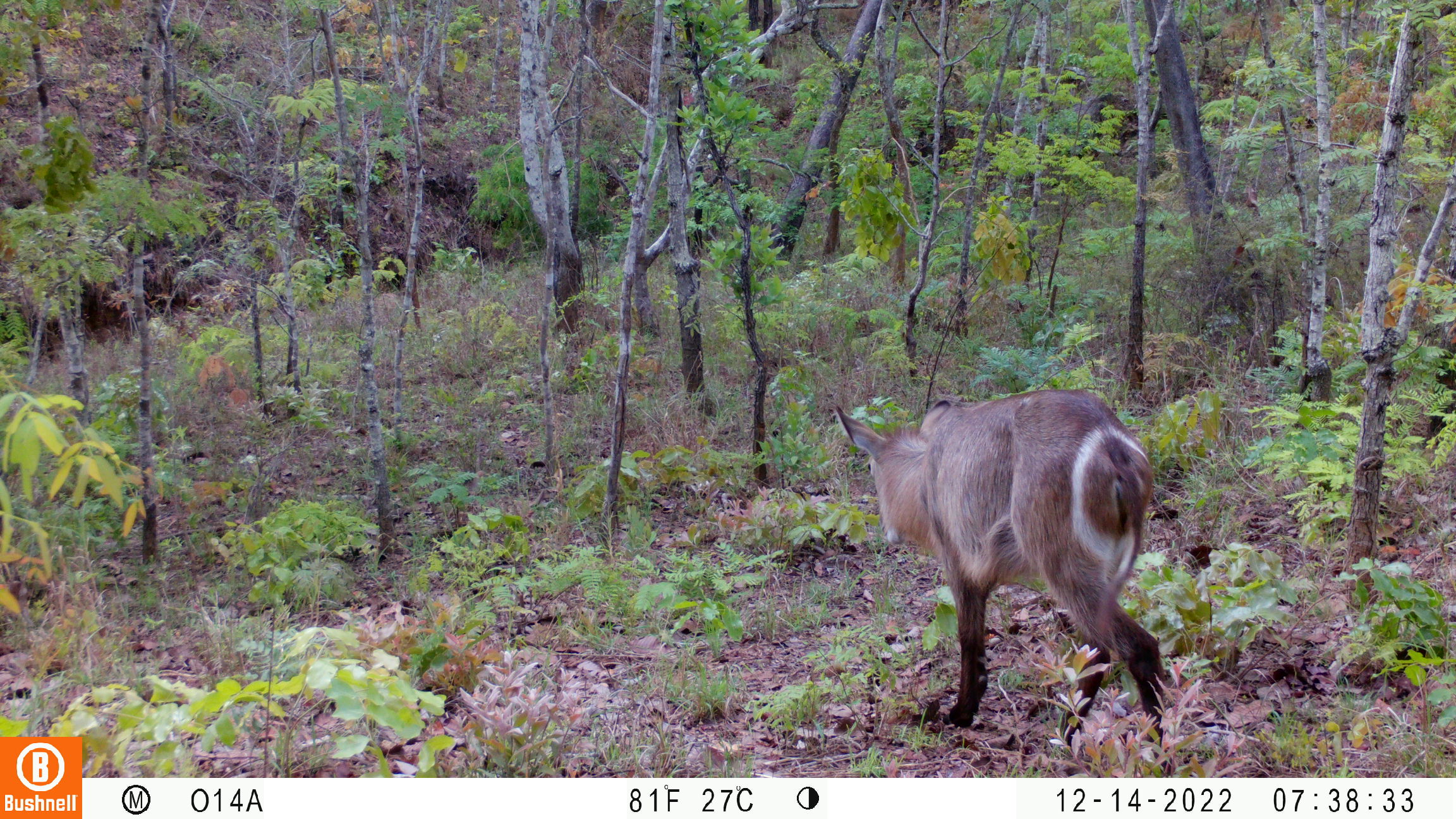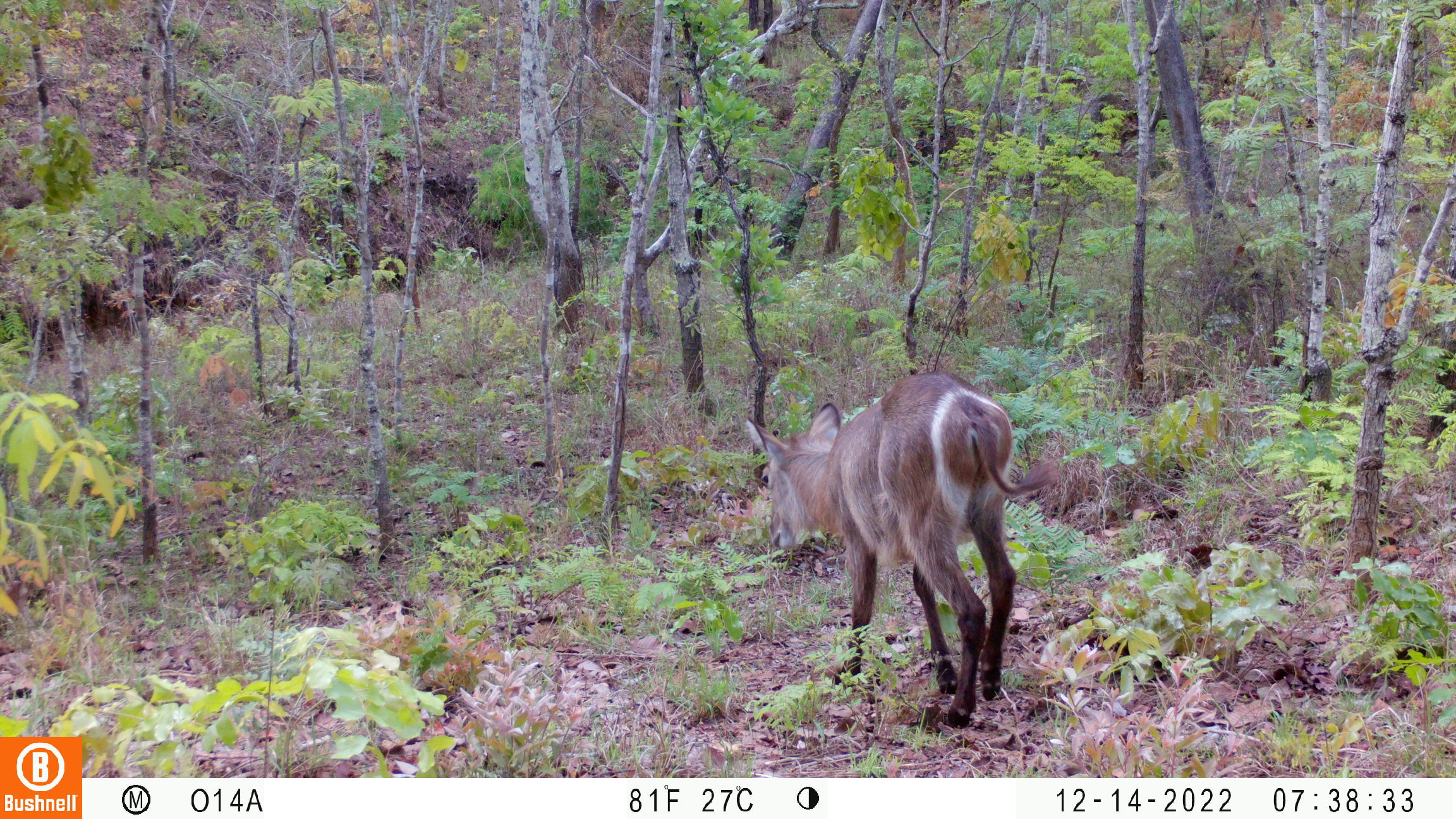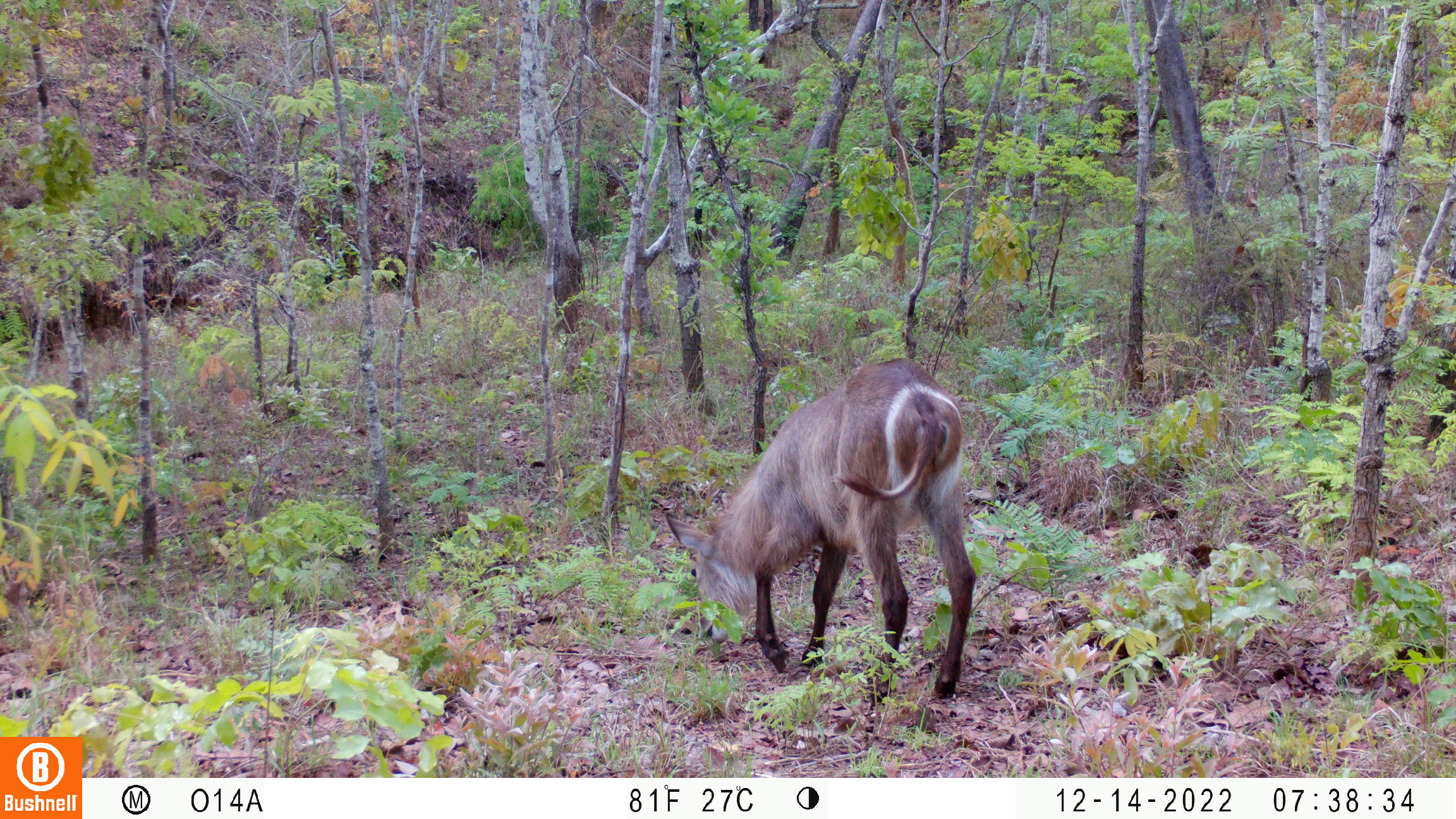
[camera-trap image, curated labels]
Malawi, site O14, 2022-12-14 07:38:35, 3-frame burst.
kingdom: Animalia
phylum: Chordata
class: Mammalia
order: Artiodactyla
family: Bovidae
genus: Kobus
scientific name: Kobus ellipsiprymnus ellipsiprymnus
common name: common waterbuck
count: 1